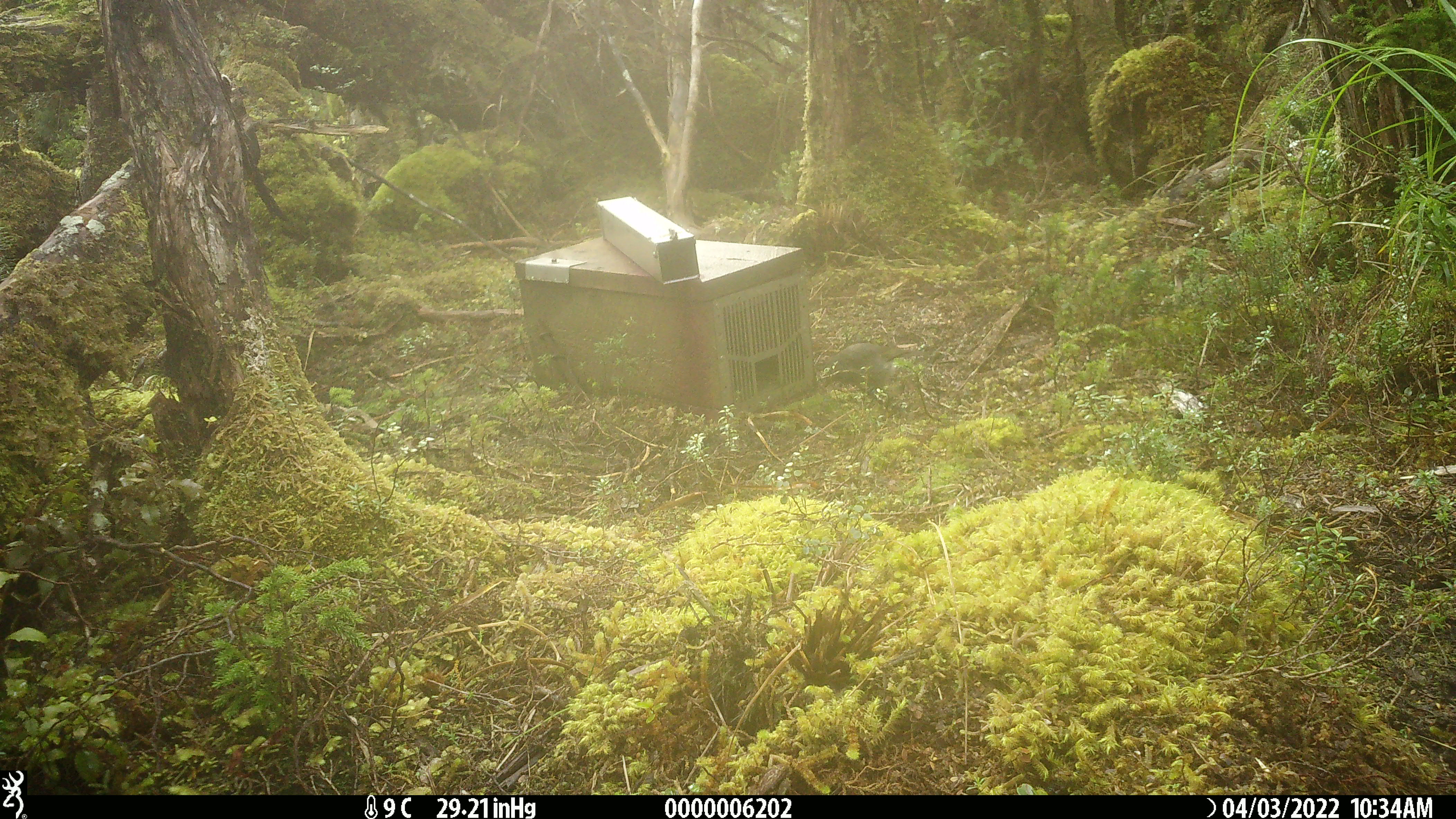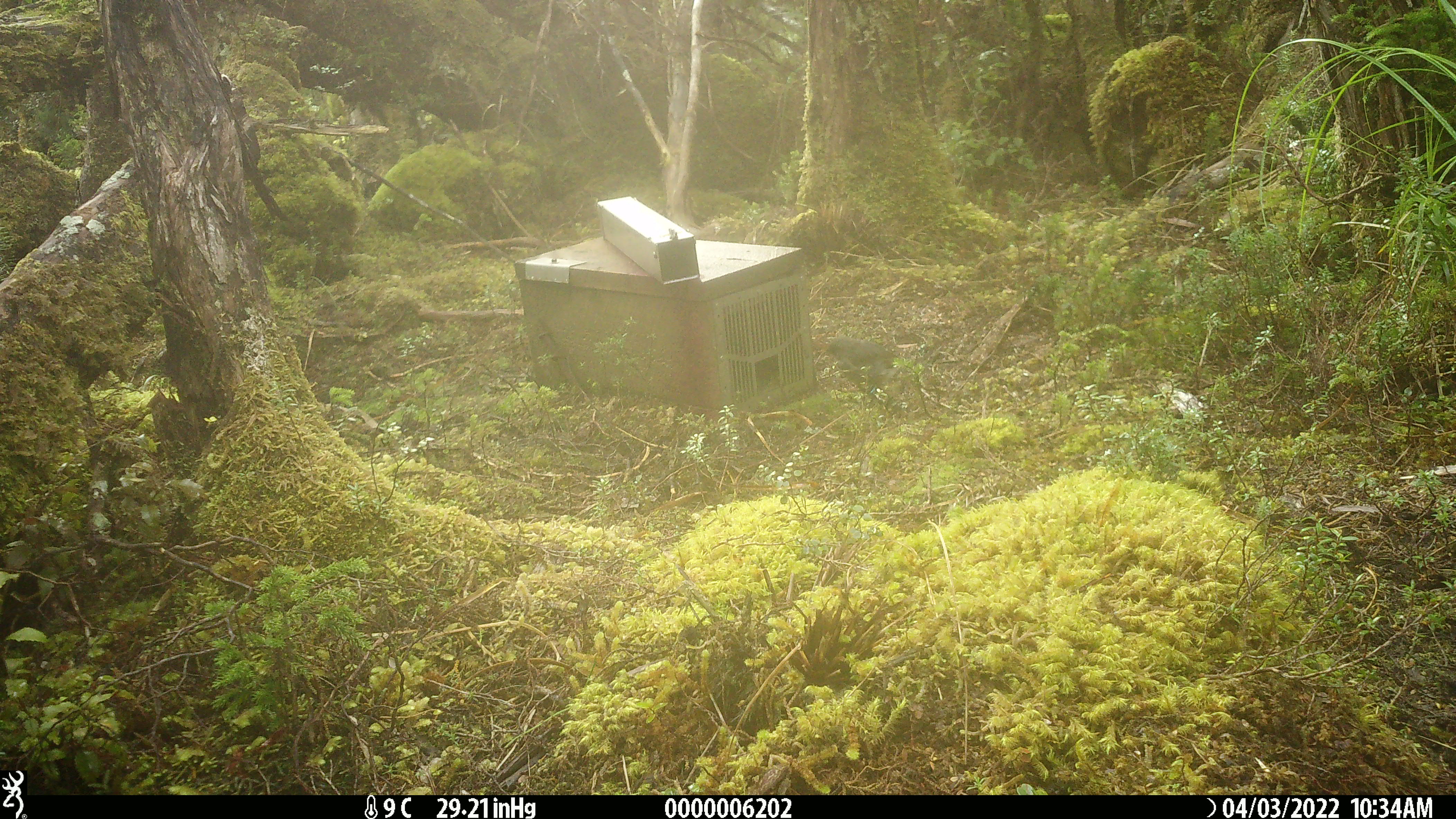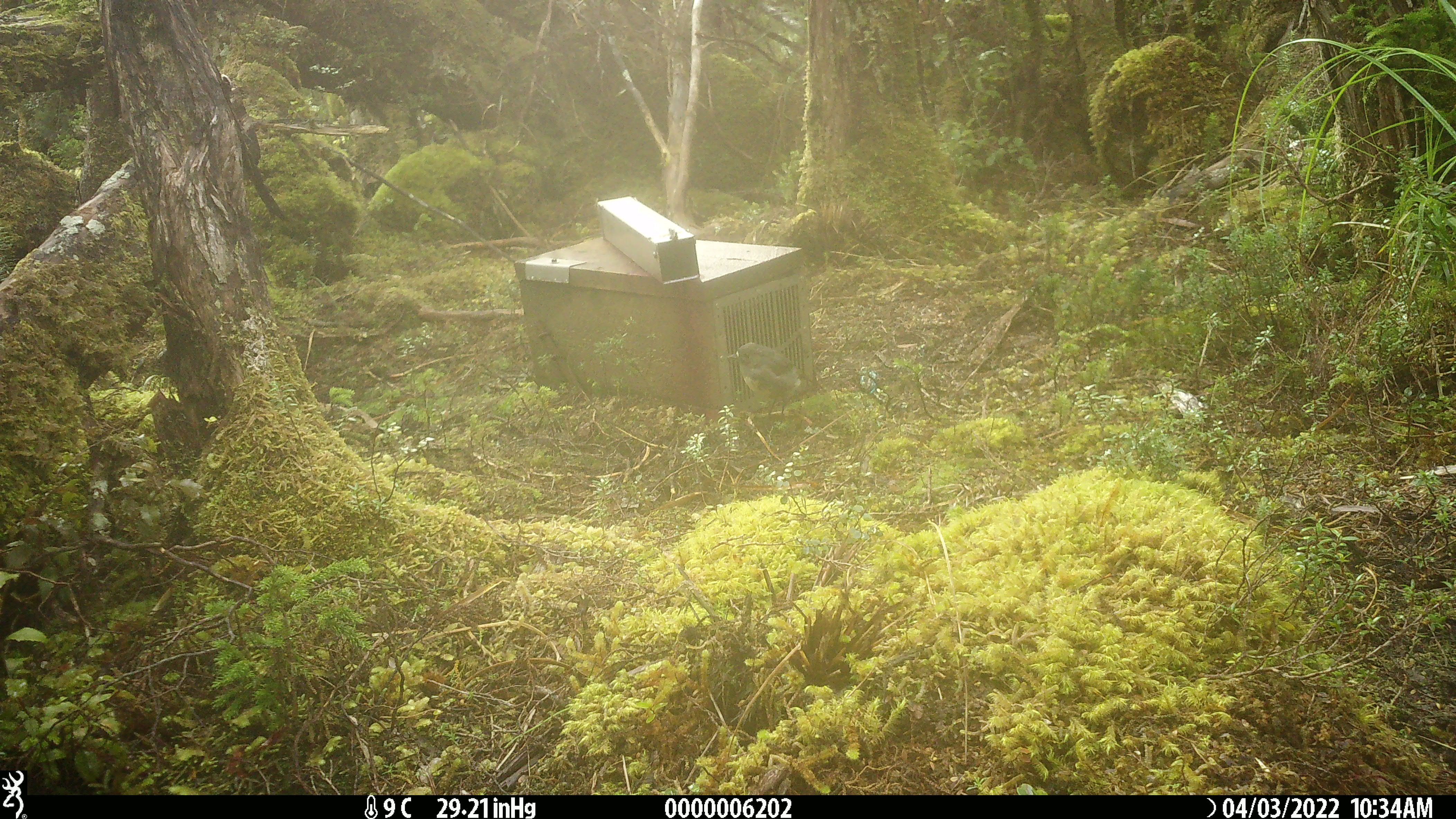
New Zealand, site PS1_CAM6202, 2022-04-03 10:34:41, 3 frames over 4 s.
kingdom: Animalia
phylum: Chordata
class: Aves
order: Passeriformes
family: Petroicidae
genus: Petroica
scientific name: Petroica australis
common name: new zealand robin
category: robin